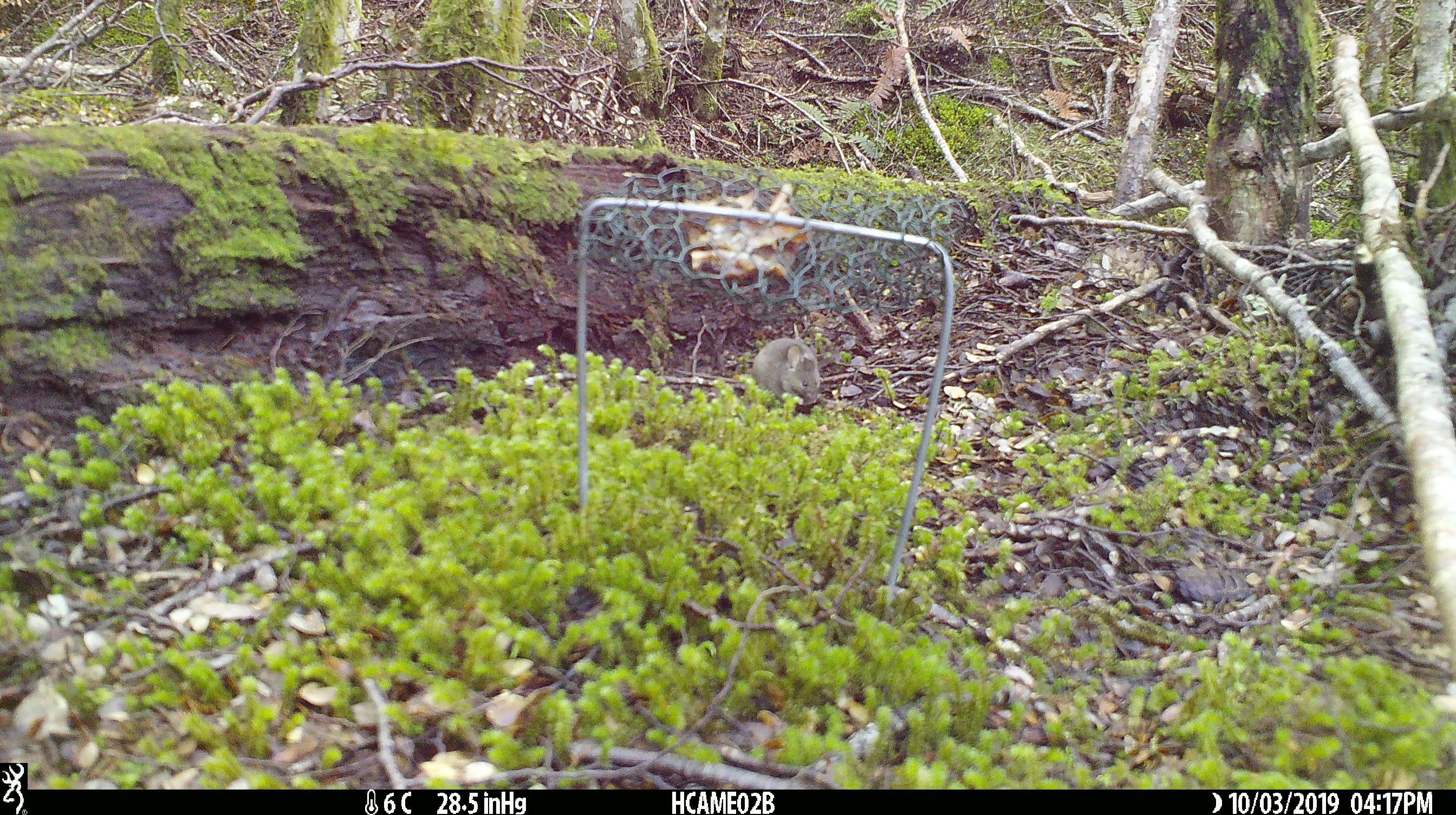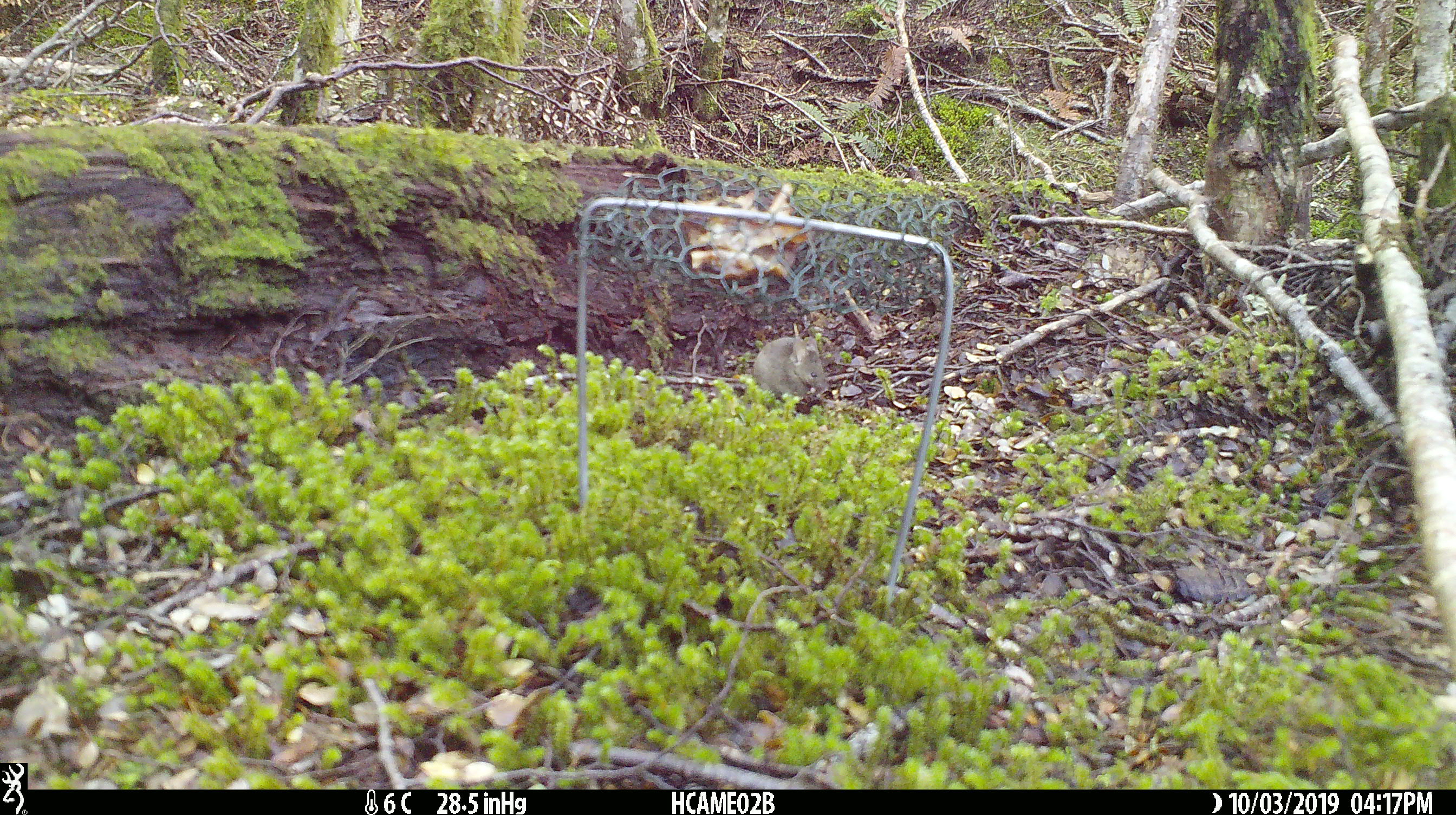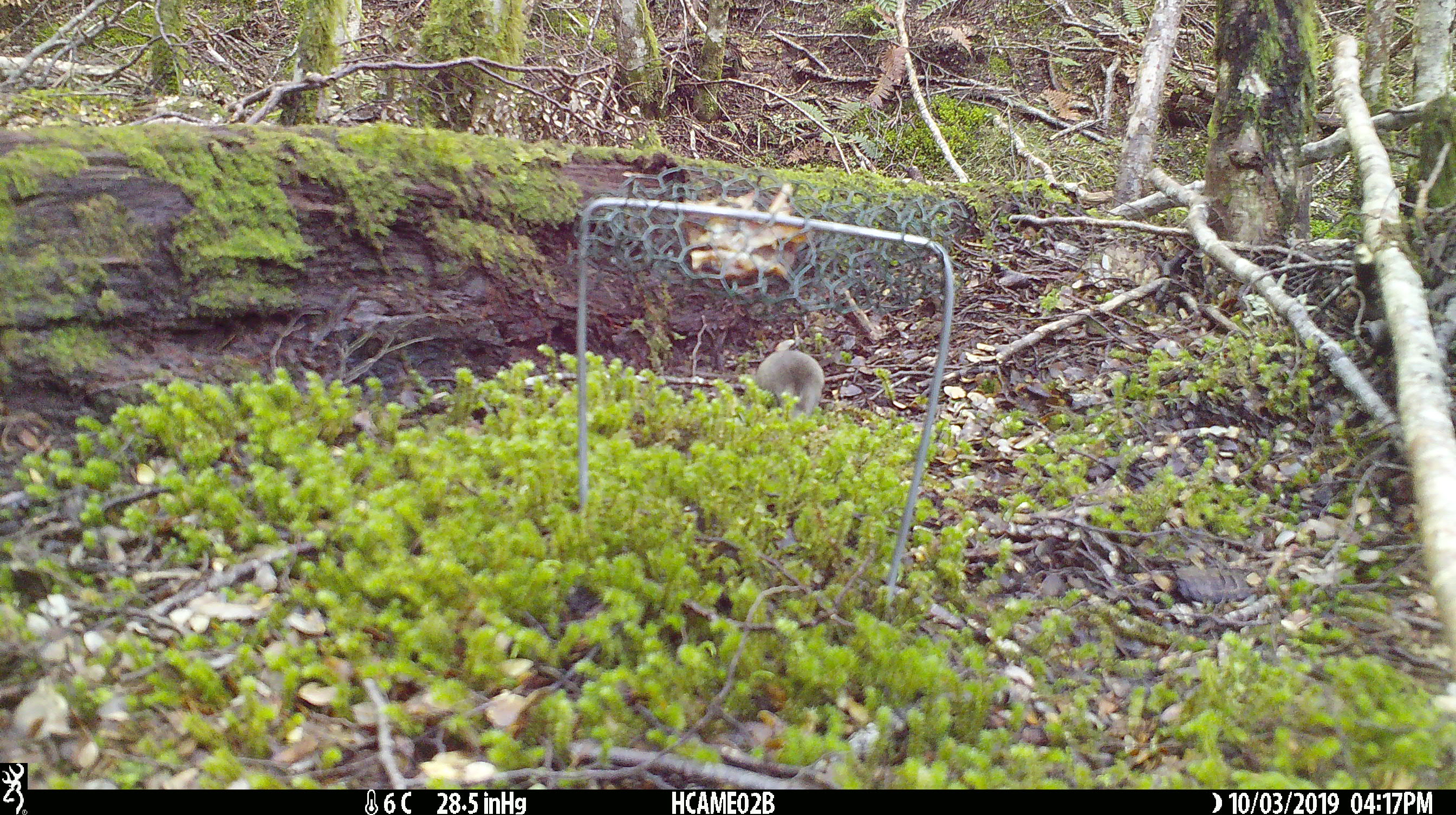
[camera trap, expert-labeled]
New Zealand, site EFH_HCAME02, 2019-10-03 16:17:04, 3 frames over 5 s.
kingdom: Animalia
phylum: Chordata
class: Mammalia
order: Rodentia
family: Muridae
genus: Mus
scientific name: Mus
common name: mouse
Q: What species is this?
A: Mouse (Mus).